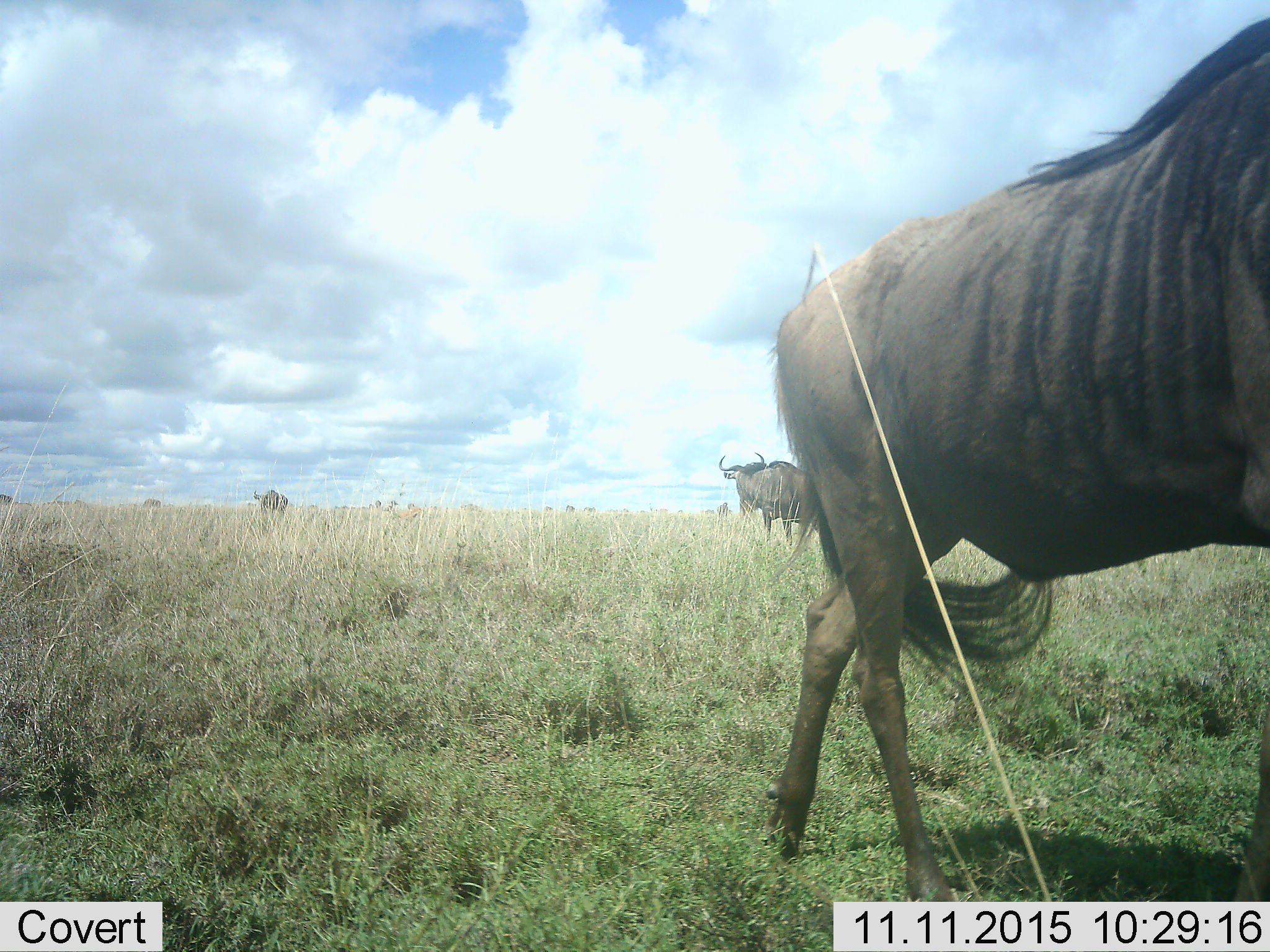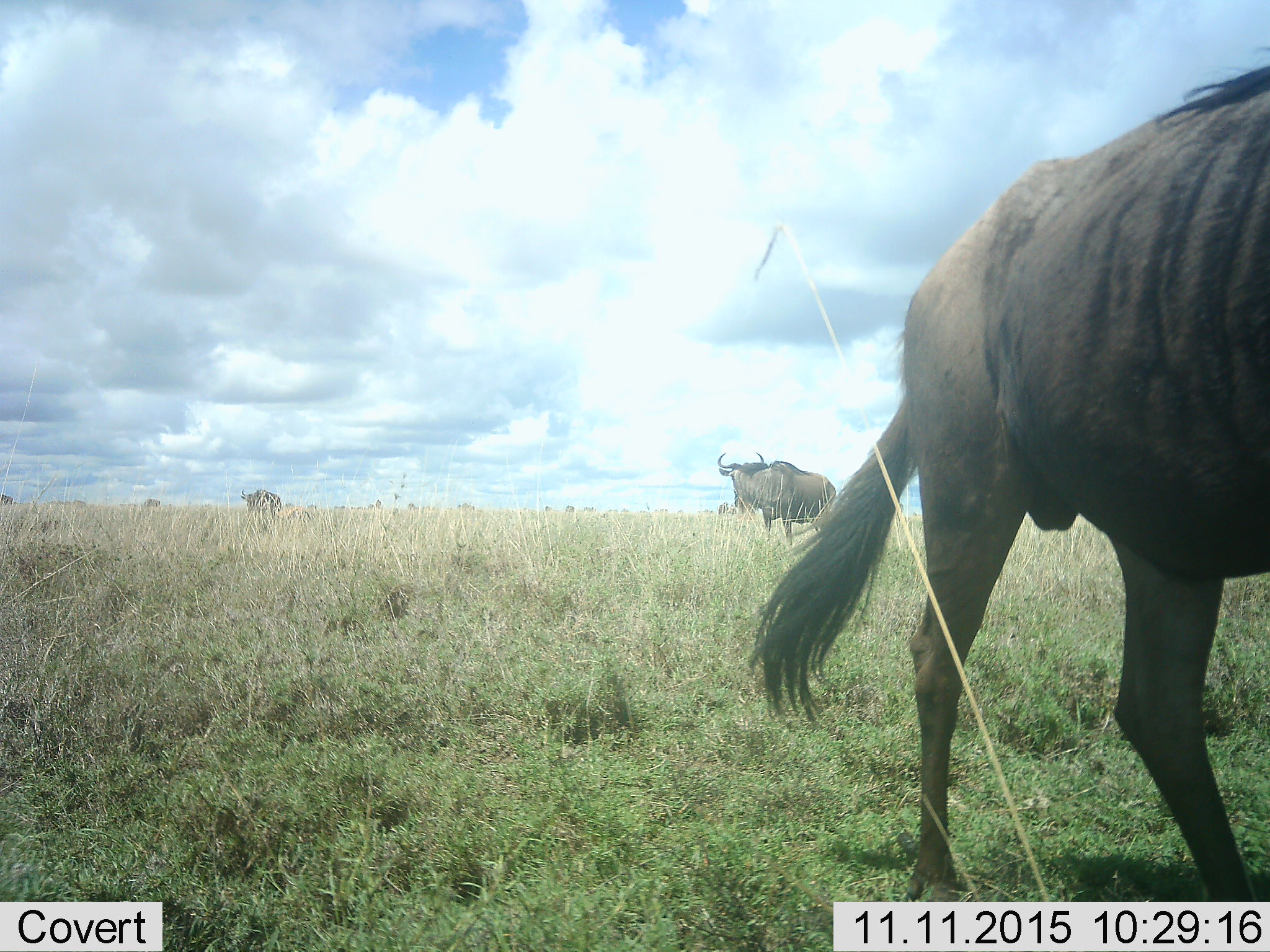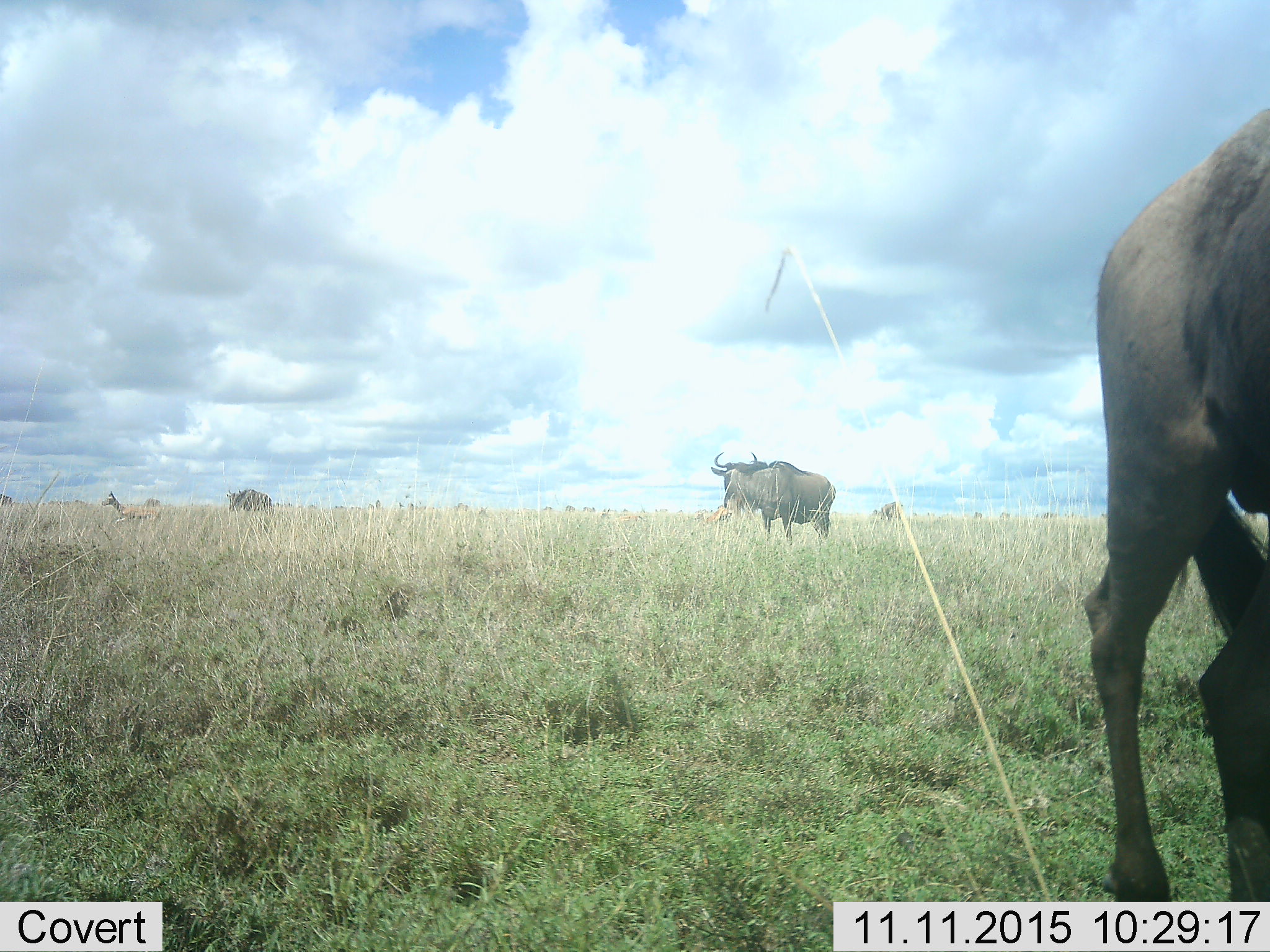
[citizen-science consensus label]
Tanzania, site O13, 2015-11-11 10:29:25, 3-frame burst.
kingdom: Animalia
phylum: Chordata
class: Mammalia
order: Artiodactyla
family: Bovidae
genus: Connochaetes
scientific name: Connochaetes taurinus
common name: blue wildebeest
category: wildebeest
Wildebeest (blue wildebeest) (Connochaetes taurinus), count 3. Behavior (volunteer vote fractions): standing 56%, resting 0%, moving 78%, interacting 0%. Young present (vote fraction): 0%. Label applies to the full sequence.